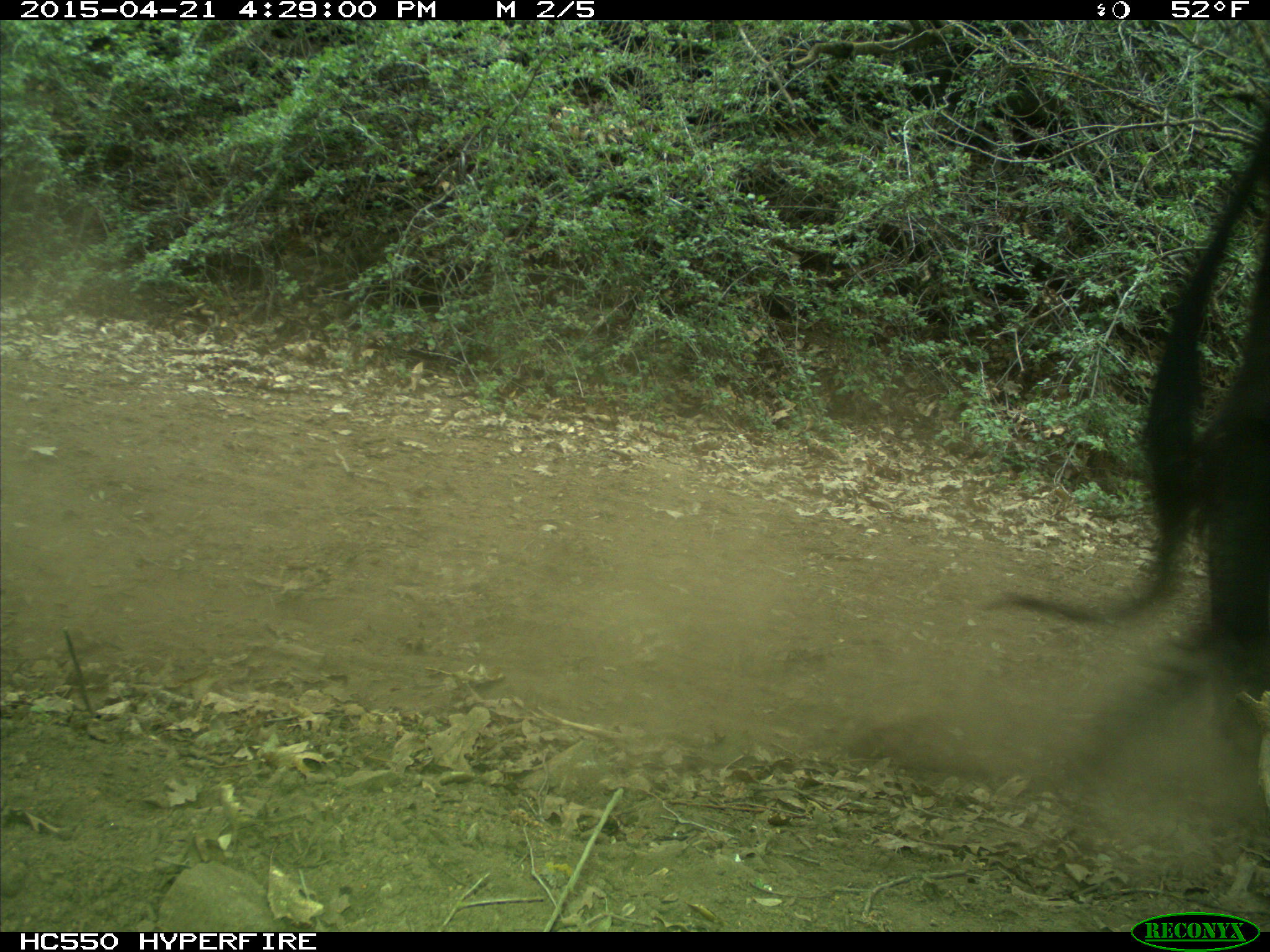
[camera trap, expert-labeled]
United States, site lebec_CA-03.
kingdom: Animalia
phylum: Chordata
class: Mammalia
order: Artiodactyla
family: Bovidae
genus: Bos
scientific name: Bos taurus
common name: domestic cow